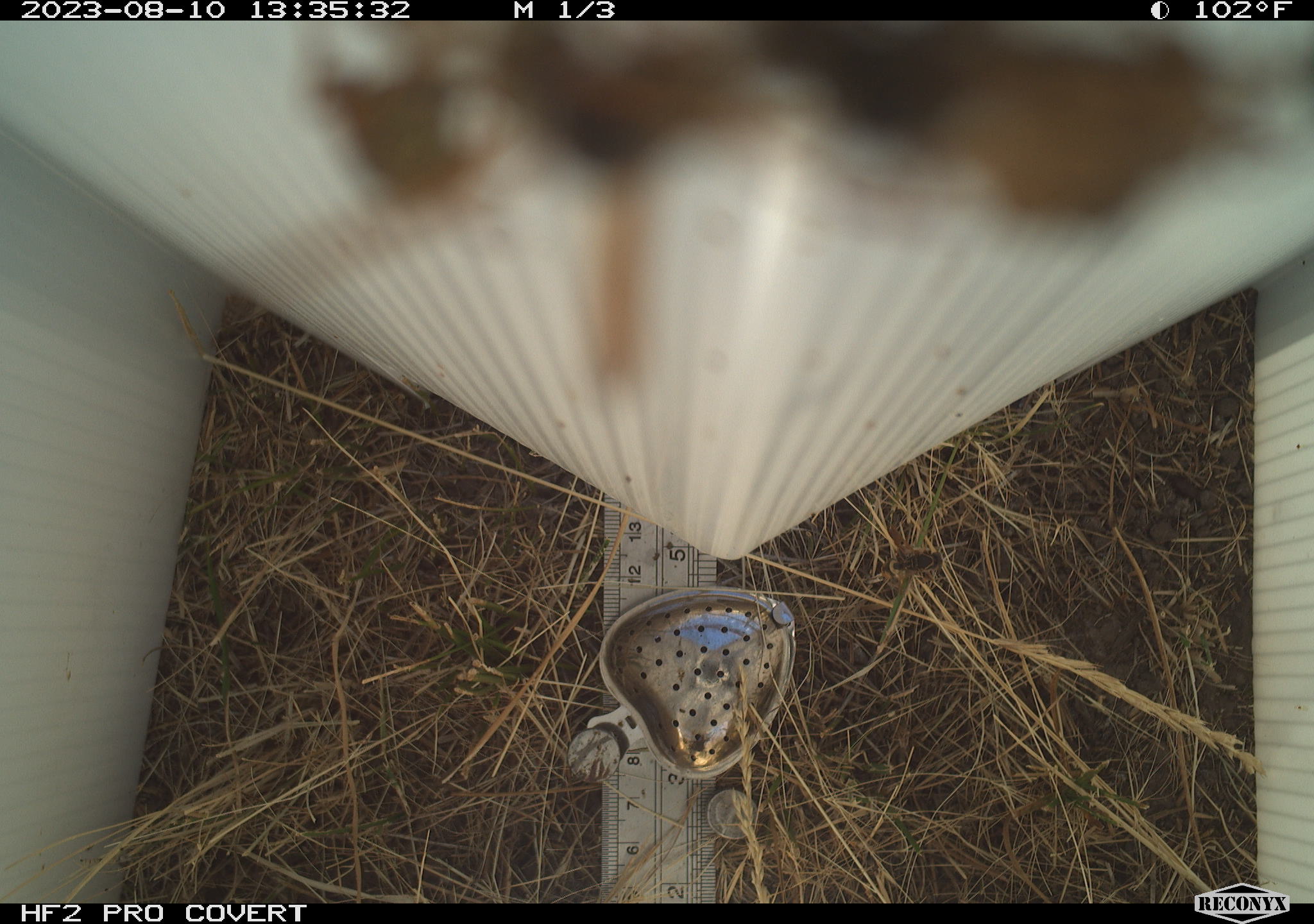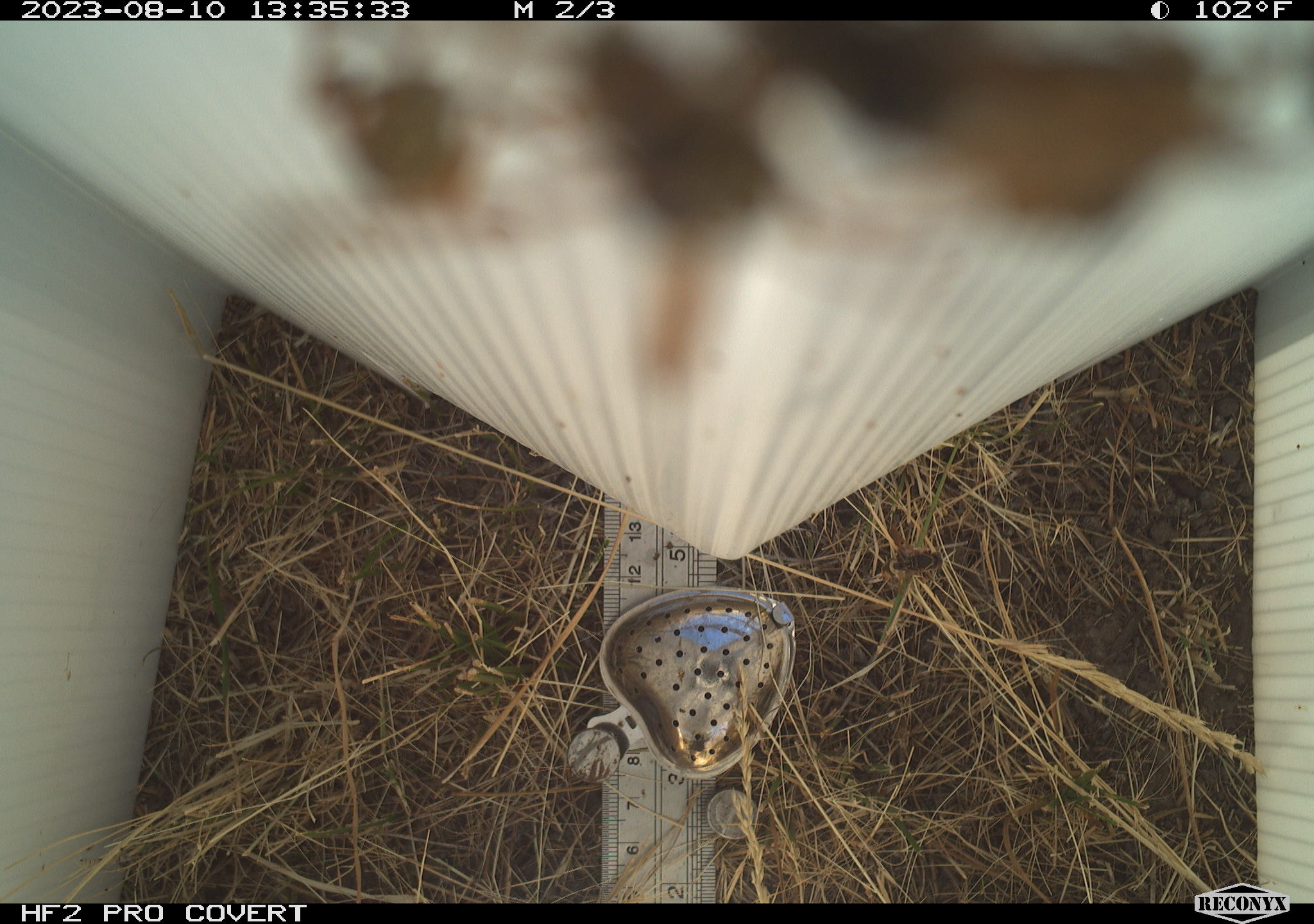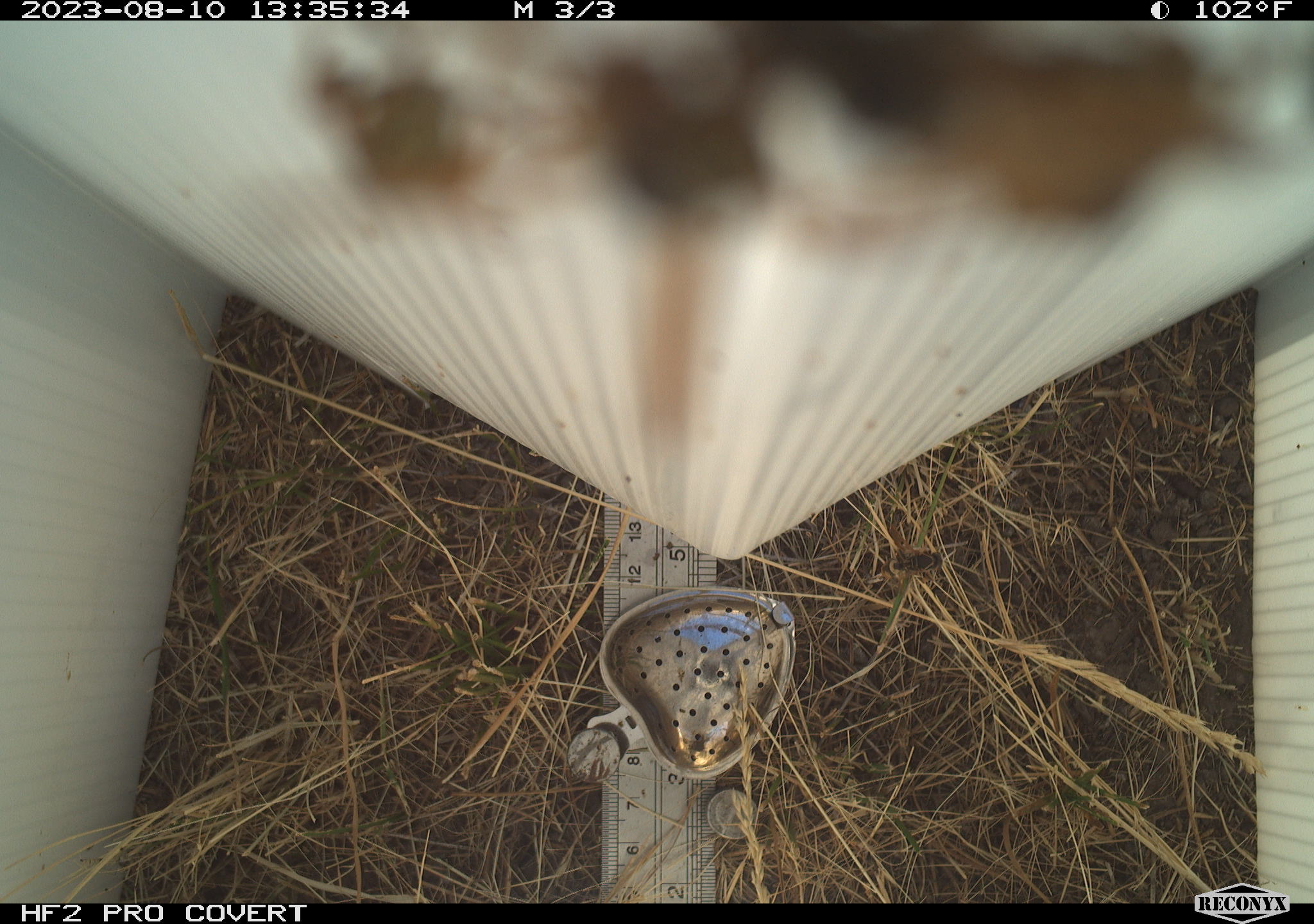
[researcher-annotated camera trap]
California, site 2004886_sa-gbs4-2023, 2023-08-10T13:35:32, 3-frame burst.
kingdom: Animalia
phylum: Arthropoda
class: Insecta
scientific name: Insecta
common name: insect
Insect (Insecta).